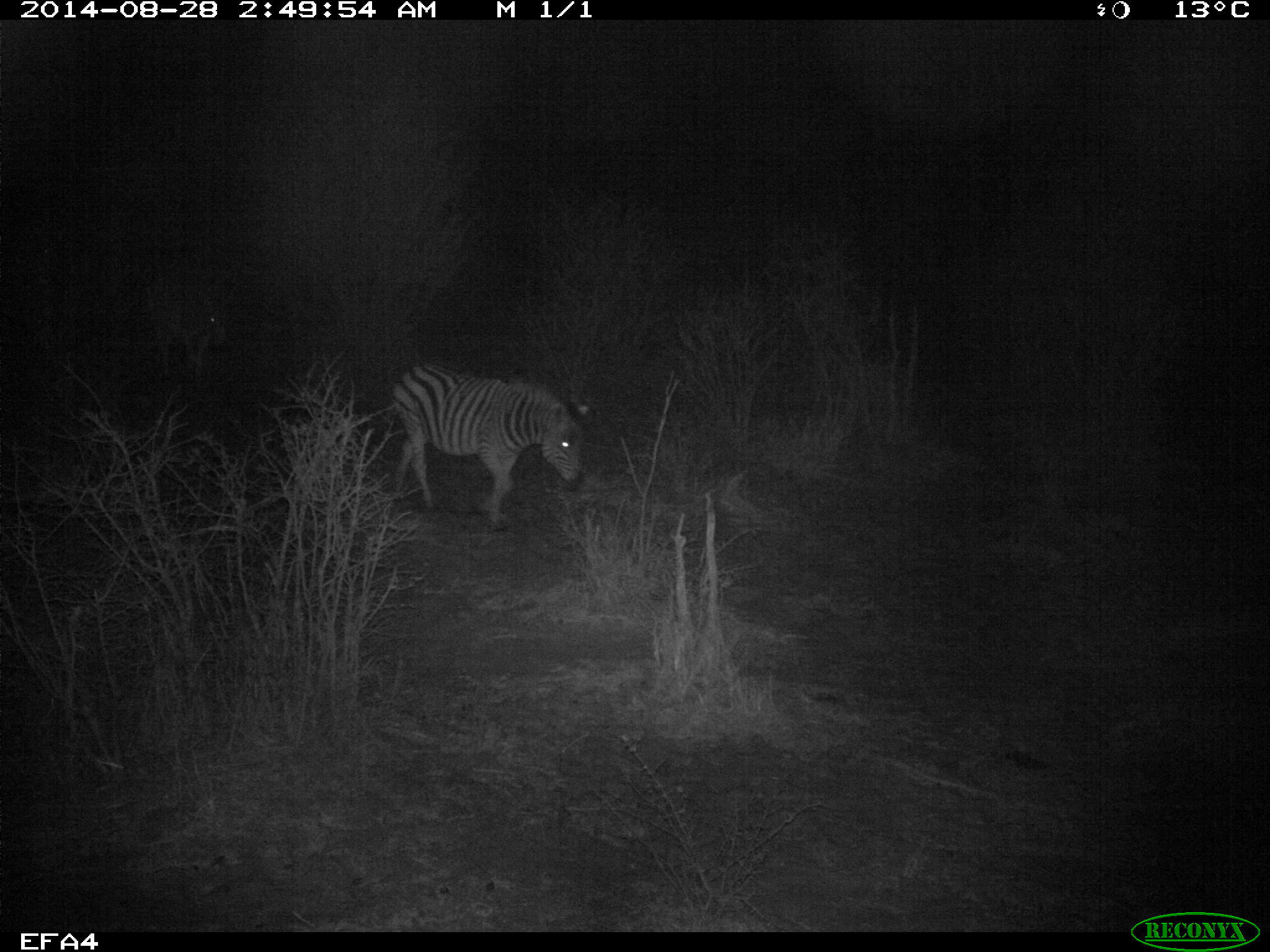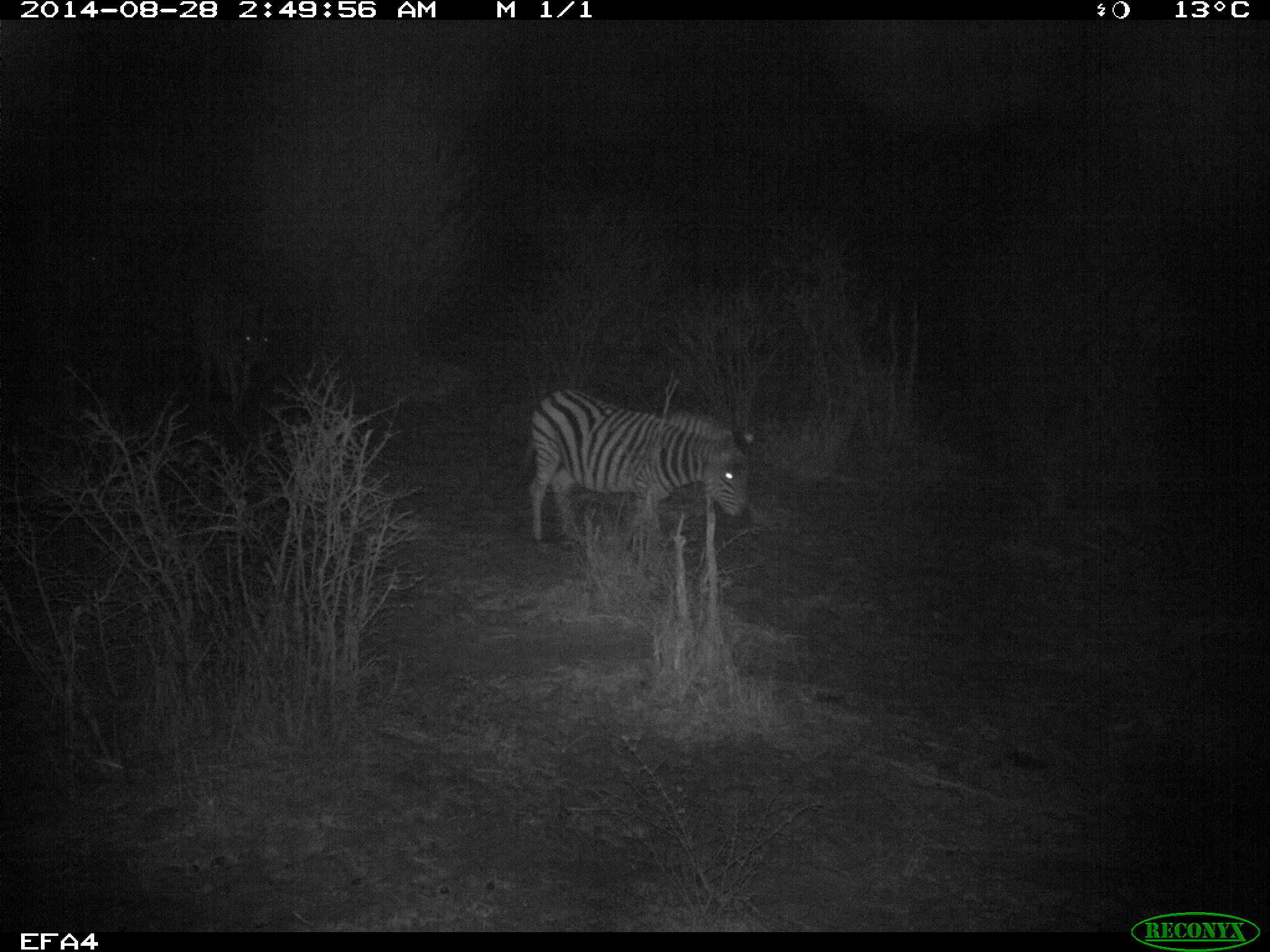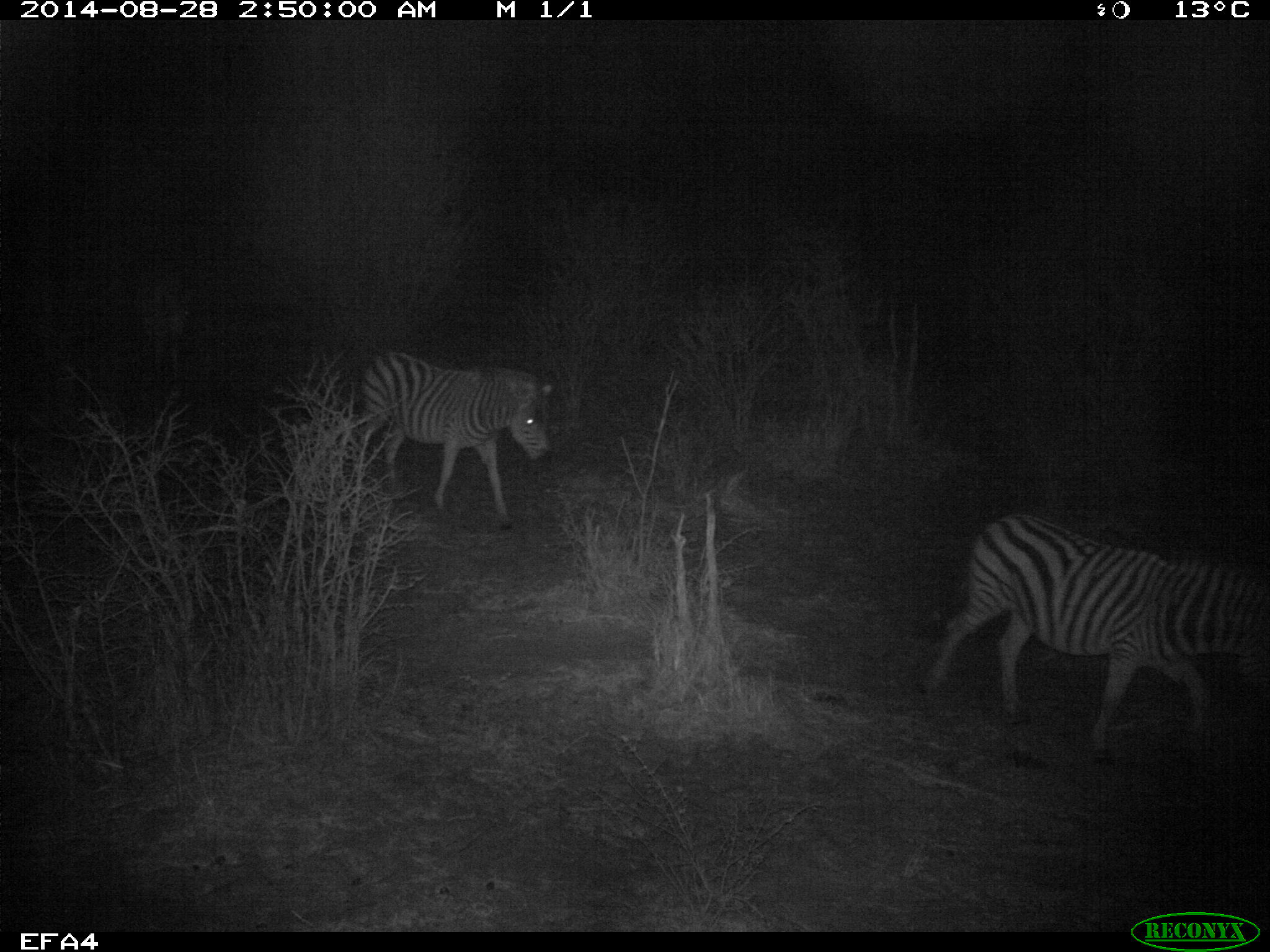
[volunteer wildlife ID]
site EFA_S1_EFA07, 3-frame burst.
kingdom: Animalia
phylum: Chordata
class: Mammalia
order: Perissodactyla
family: Equidae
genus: Equus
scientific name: Equus quagga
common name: plains zebra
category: zebraplains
Zebraplains (plains zebra) (Equus quagga), count 2. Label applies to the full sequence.